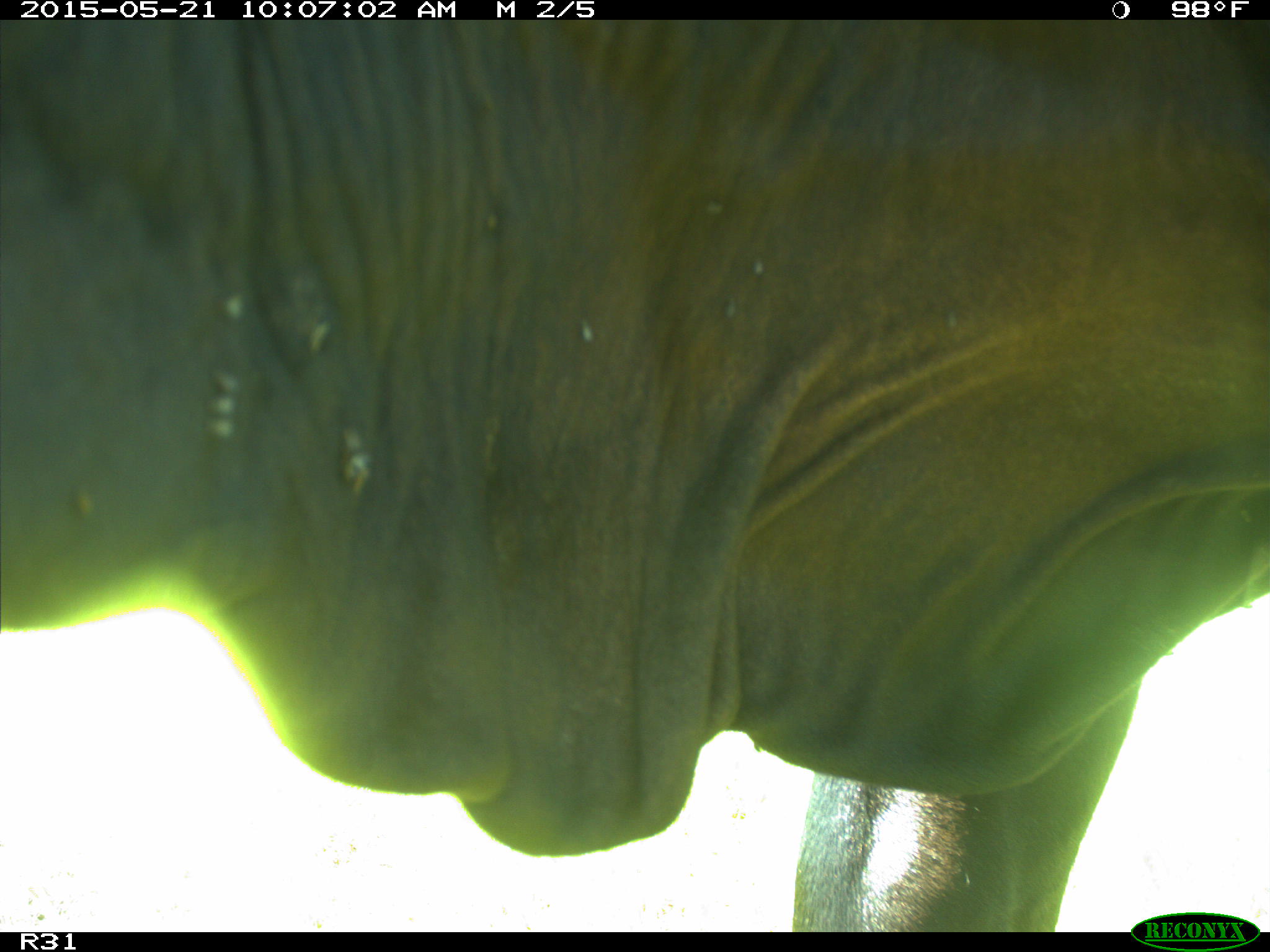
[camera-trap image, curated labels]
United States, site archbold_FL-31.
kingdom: Animalia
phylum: Chordata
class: Mammalia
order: Artiodactyla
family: Bovidae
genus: Bos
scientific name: Bos taurus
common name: domestic cow